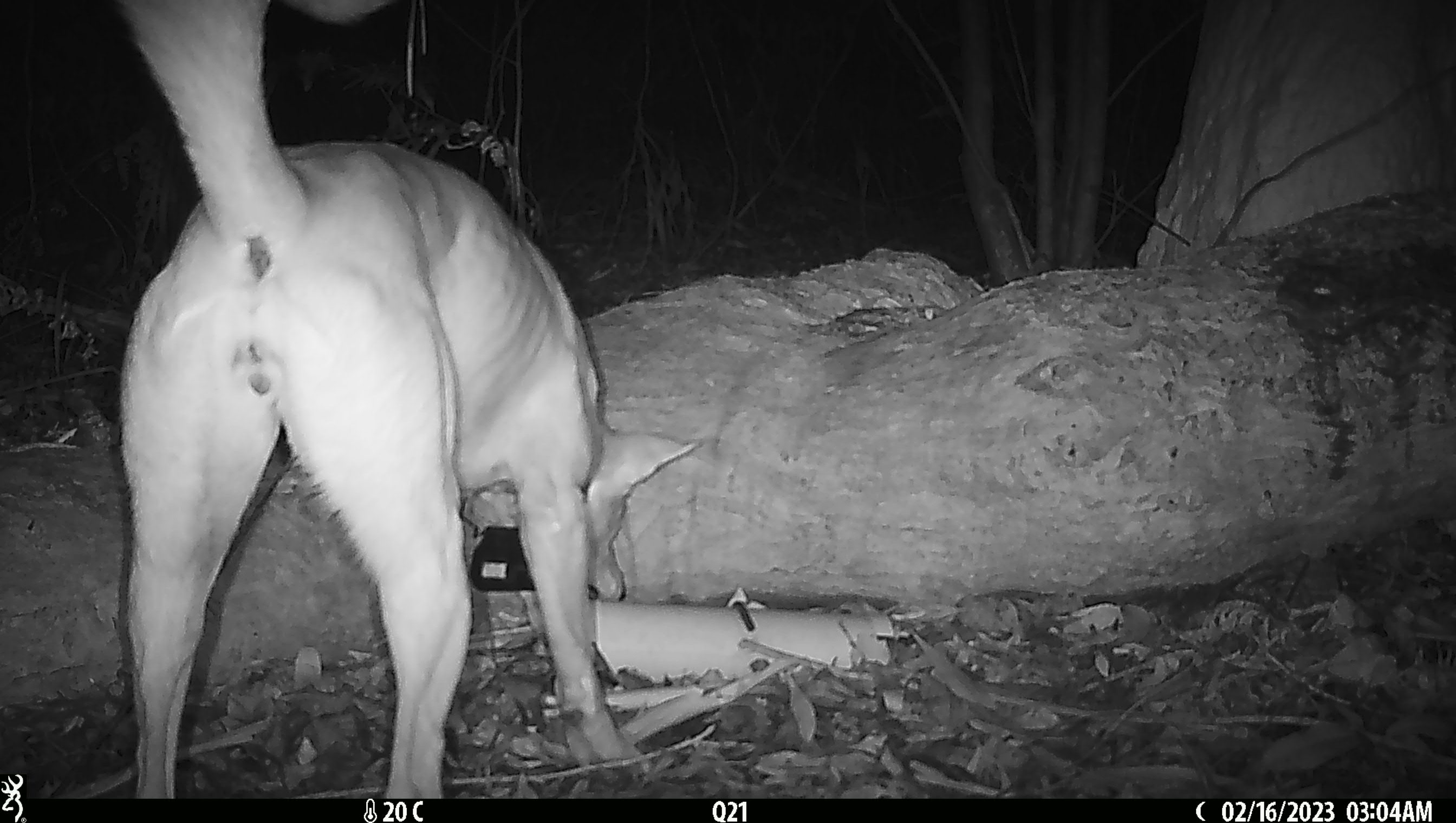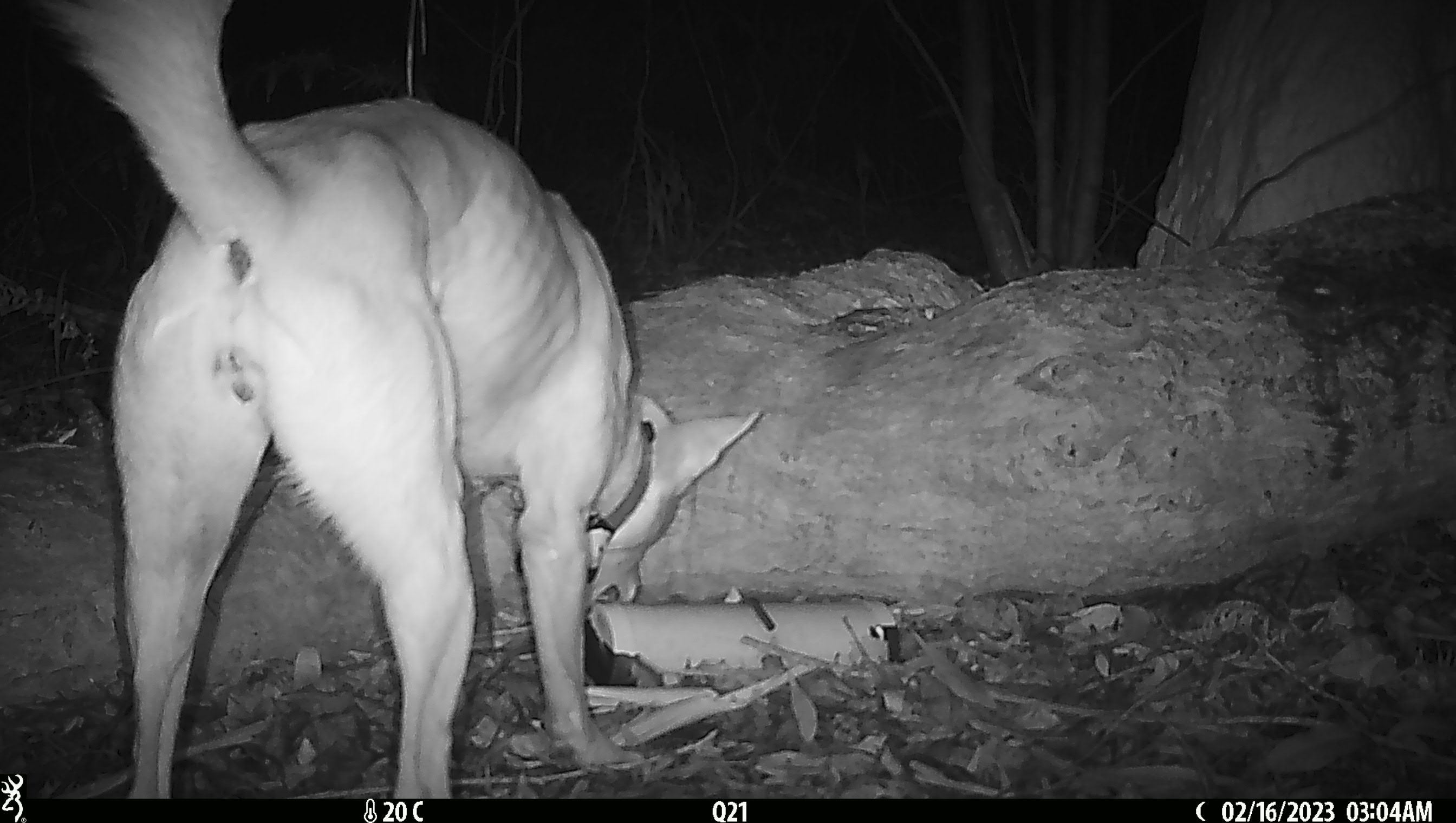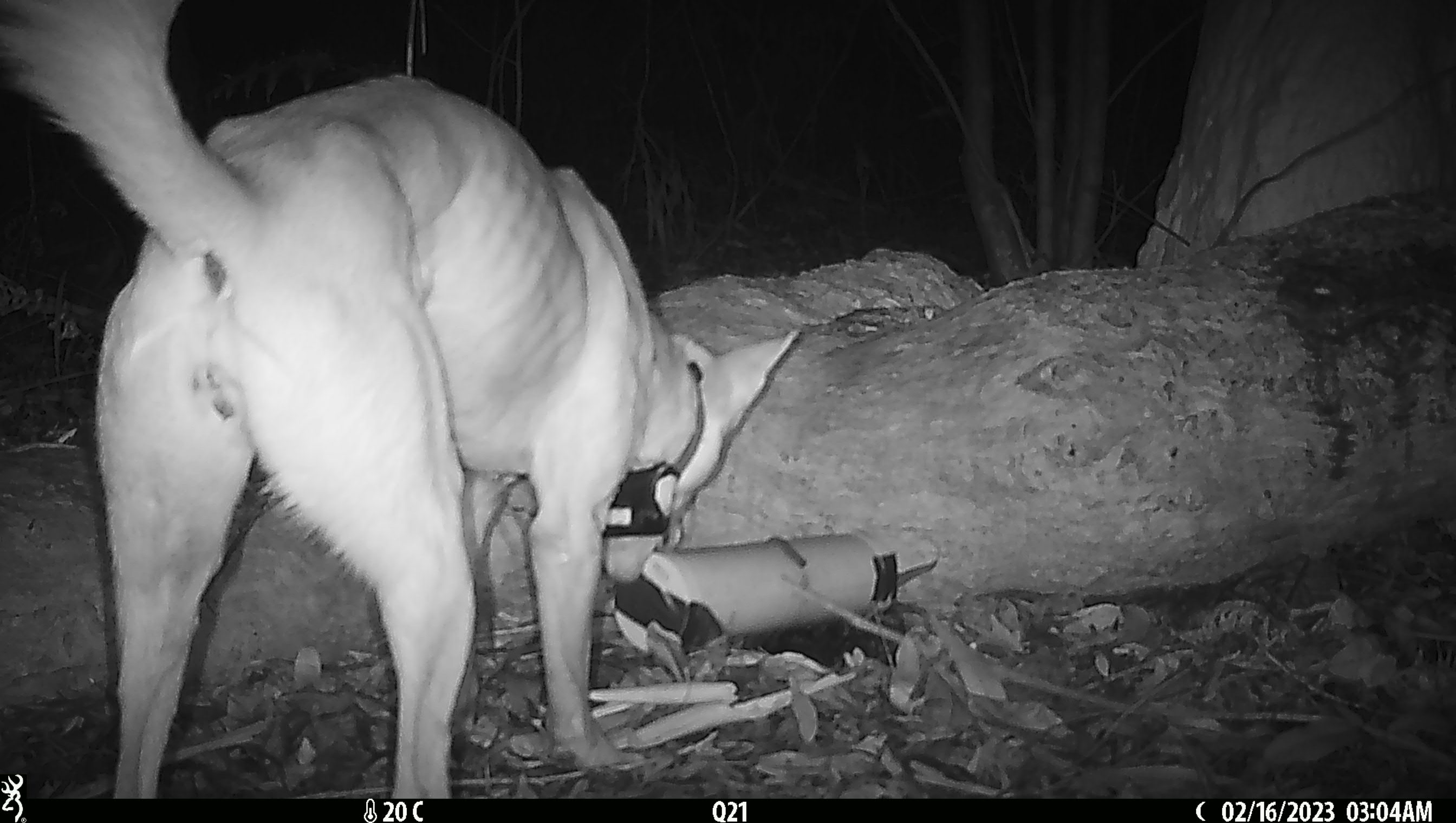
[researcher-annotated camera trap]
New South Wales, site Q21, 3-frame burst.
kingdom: Animalia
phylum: Chordata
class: Mammalia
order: Carnivora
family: Canidae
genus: Canis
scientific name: Canis familiaris dingo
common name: dingo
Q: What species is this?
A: Dingo (Canis familiaris dingo).